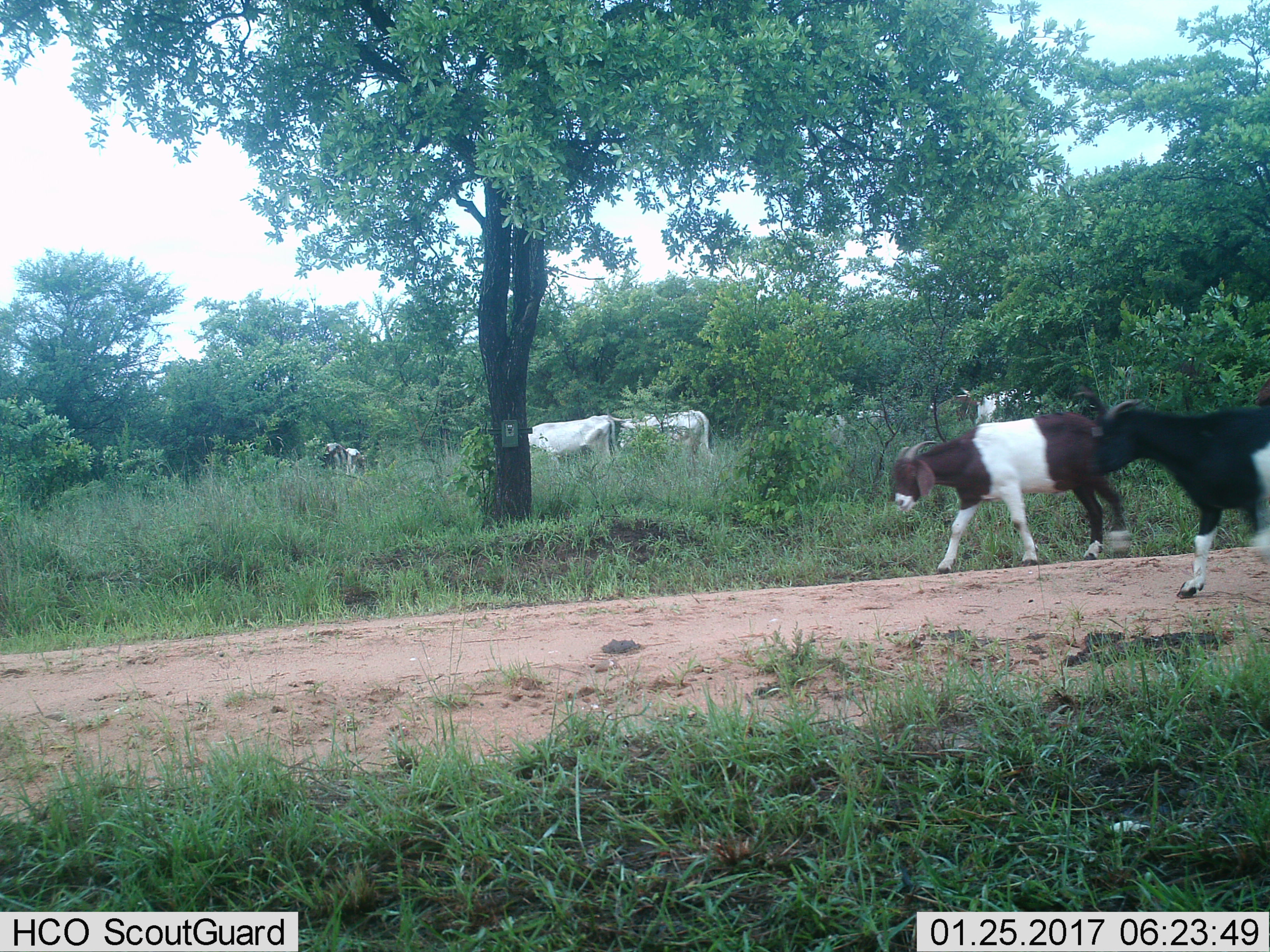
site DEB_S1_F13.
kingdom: Animalia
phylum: Chordata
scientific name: Vertebrata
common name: domestic animal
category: domesticanimal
Domesticanimal (domestic animal) (Vertebrata), count 7. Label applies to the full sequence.